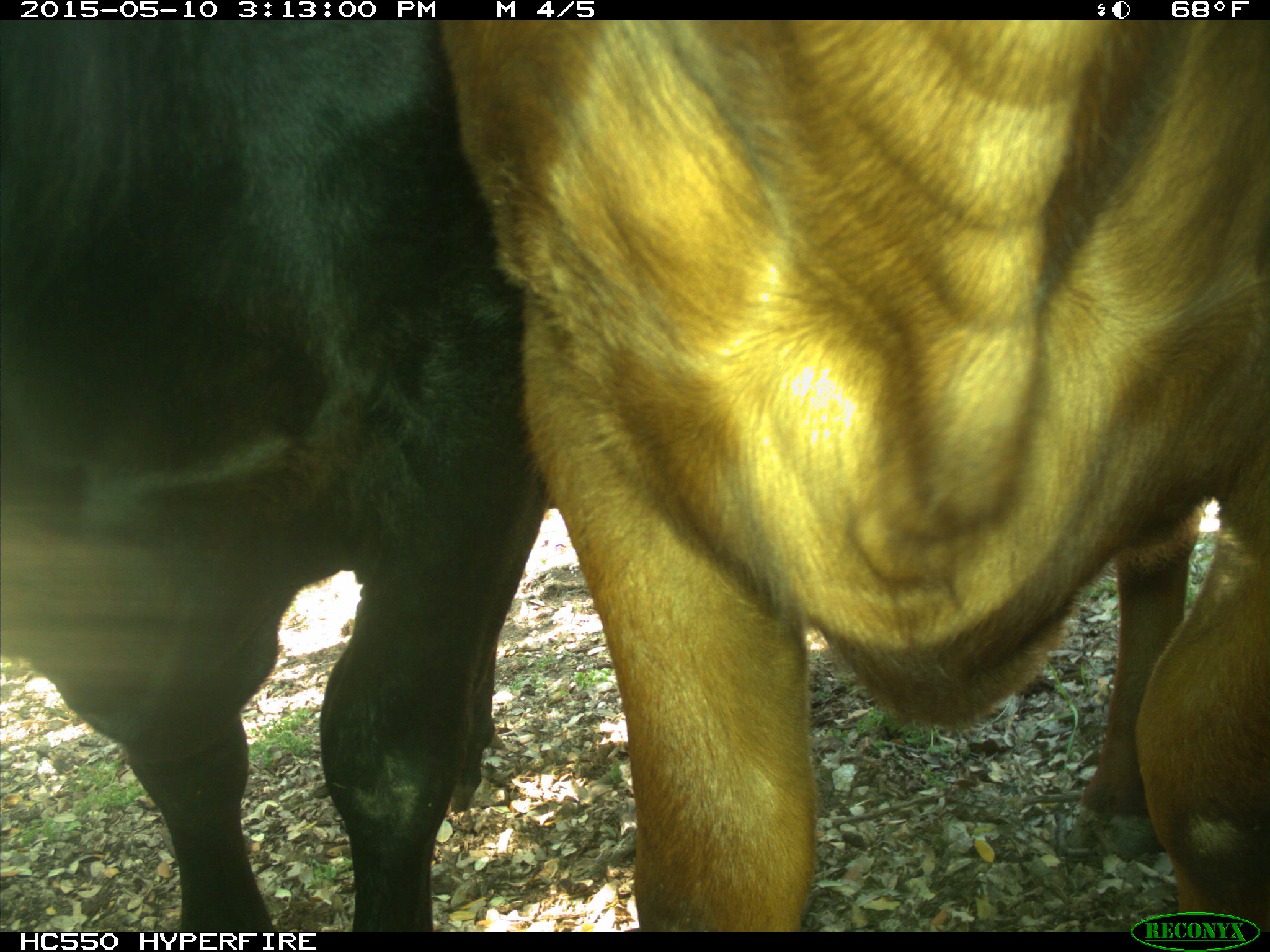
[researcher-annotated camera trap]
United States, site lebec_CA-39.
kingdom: Animalia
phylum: Chordata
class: Mammalia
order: Artiodactyla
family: Bovidae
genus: Bos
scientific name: Bos taurus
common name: domestic cow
Bos taurus (domestic cow).